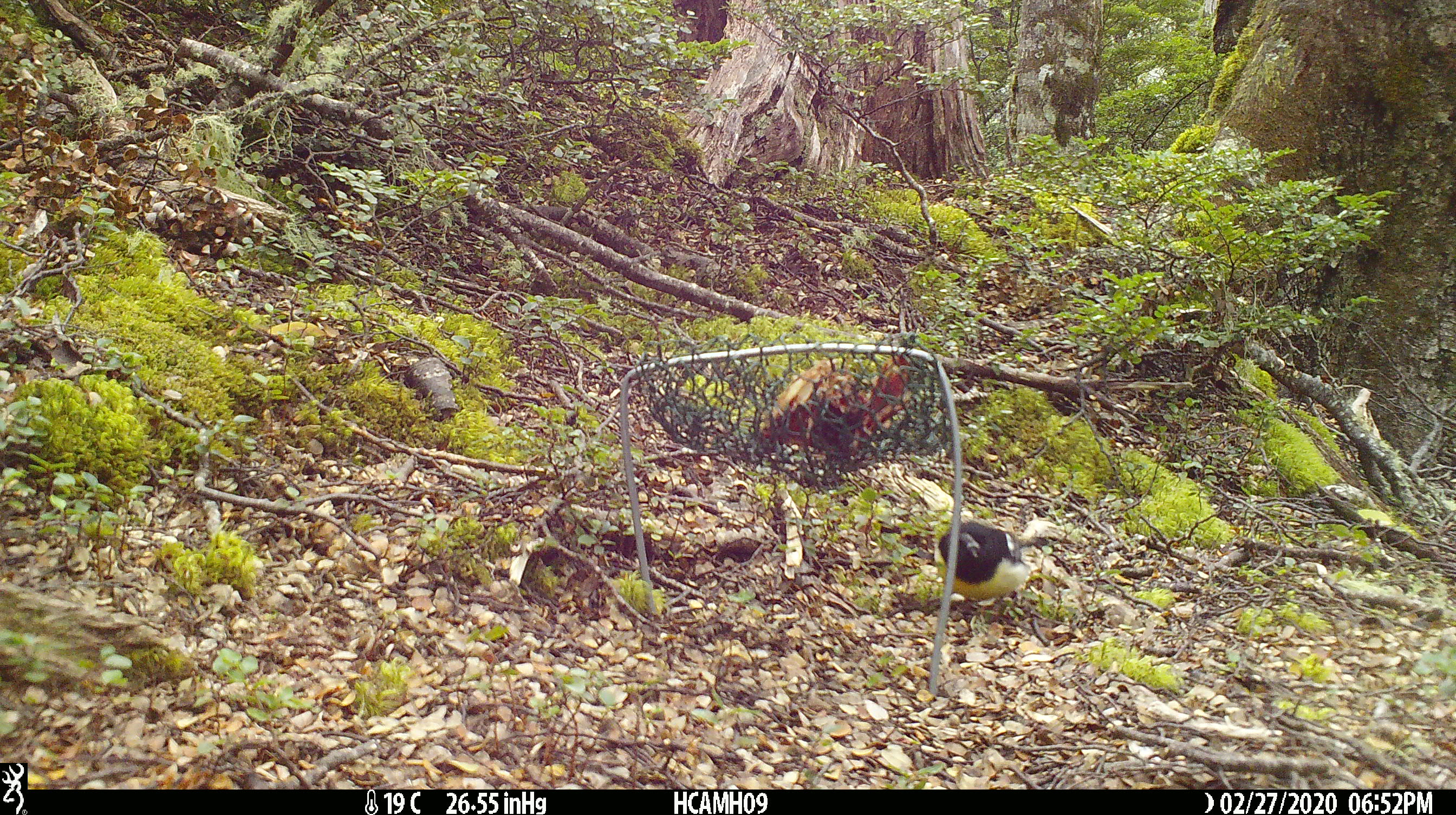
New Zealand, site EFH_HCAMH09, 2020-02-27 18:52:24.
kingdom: Animalia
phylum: Chordata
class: Aves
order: Passeriformes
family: Petroicidae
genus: Petroica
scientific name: Petroica macrocephala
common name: tomtit